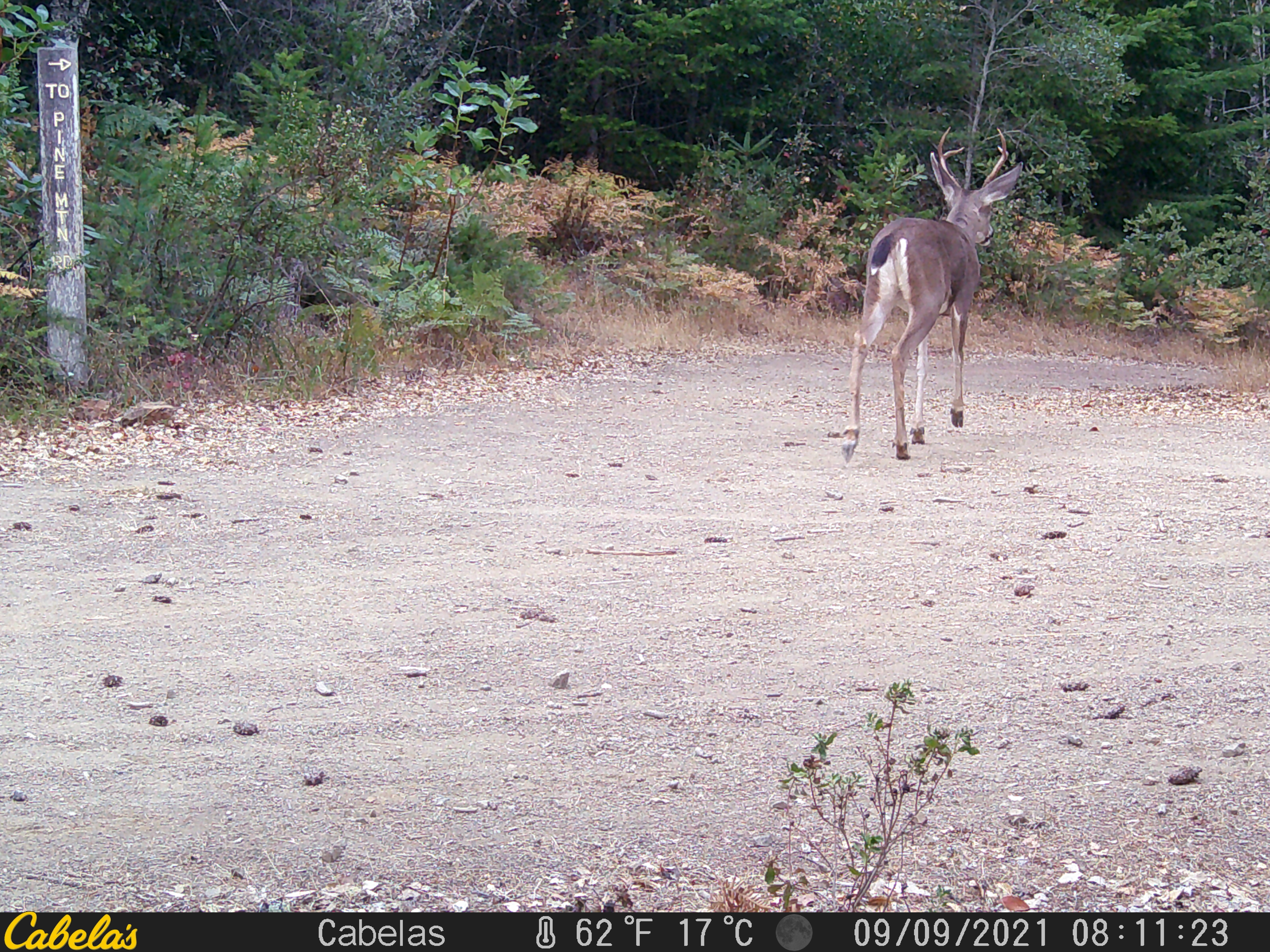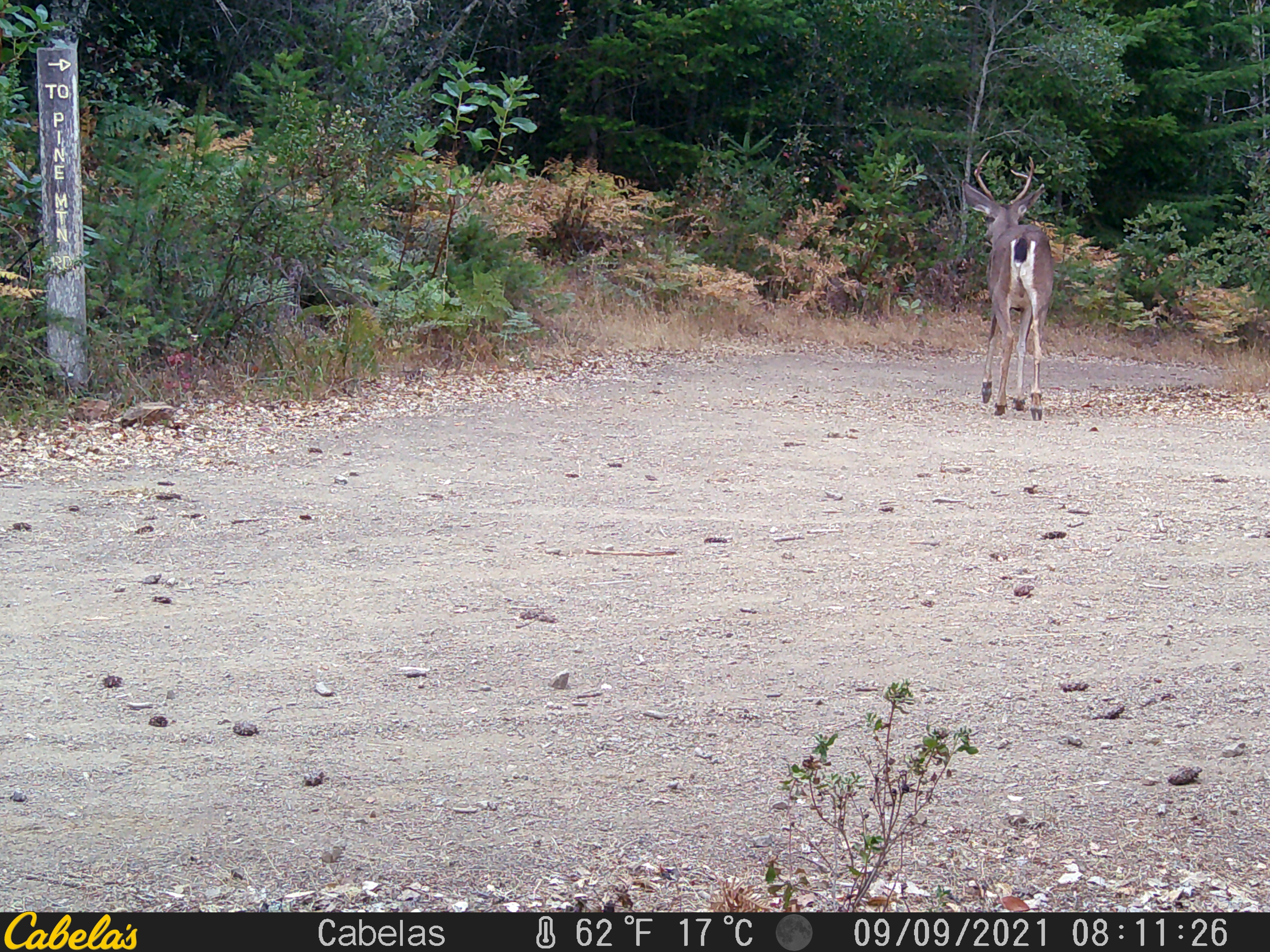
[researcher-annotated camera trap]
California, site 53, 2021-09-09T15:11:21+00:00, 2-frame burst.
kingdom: Animalia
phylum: Chordata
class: Mammalia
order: Artiodactyla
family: Cervidae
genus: Odocoileus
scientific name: Odocoileus hemionus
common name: mule deer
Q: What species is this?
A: Mule deer (Odocoileus hemionus).